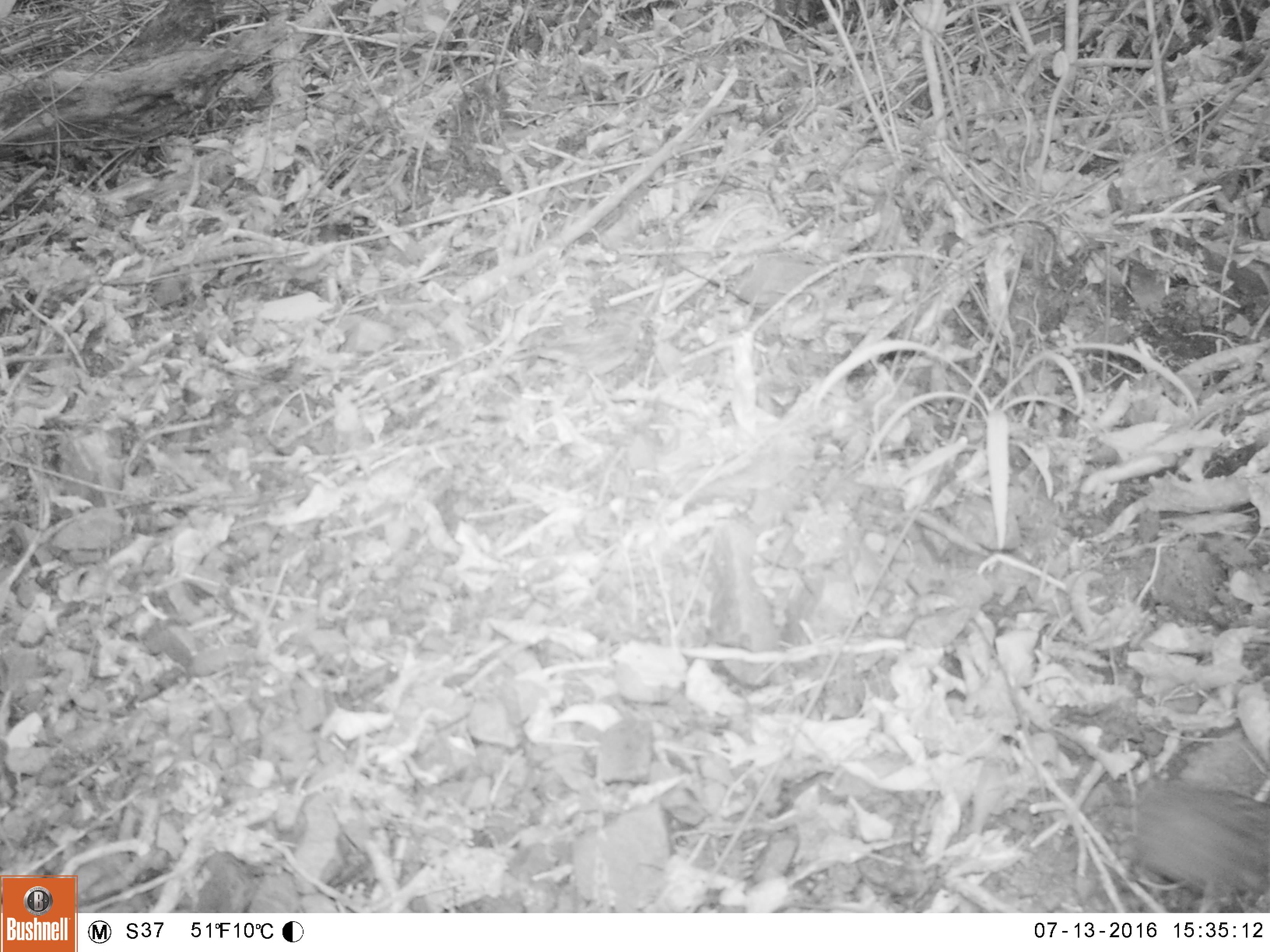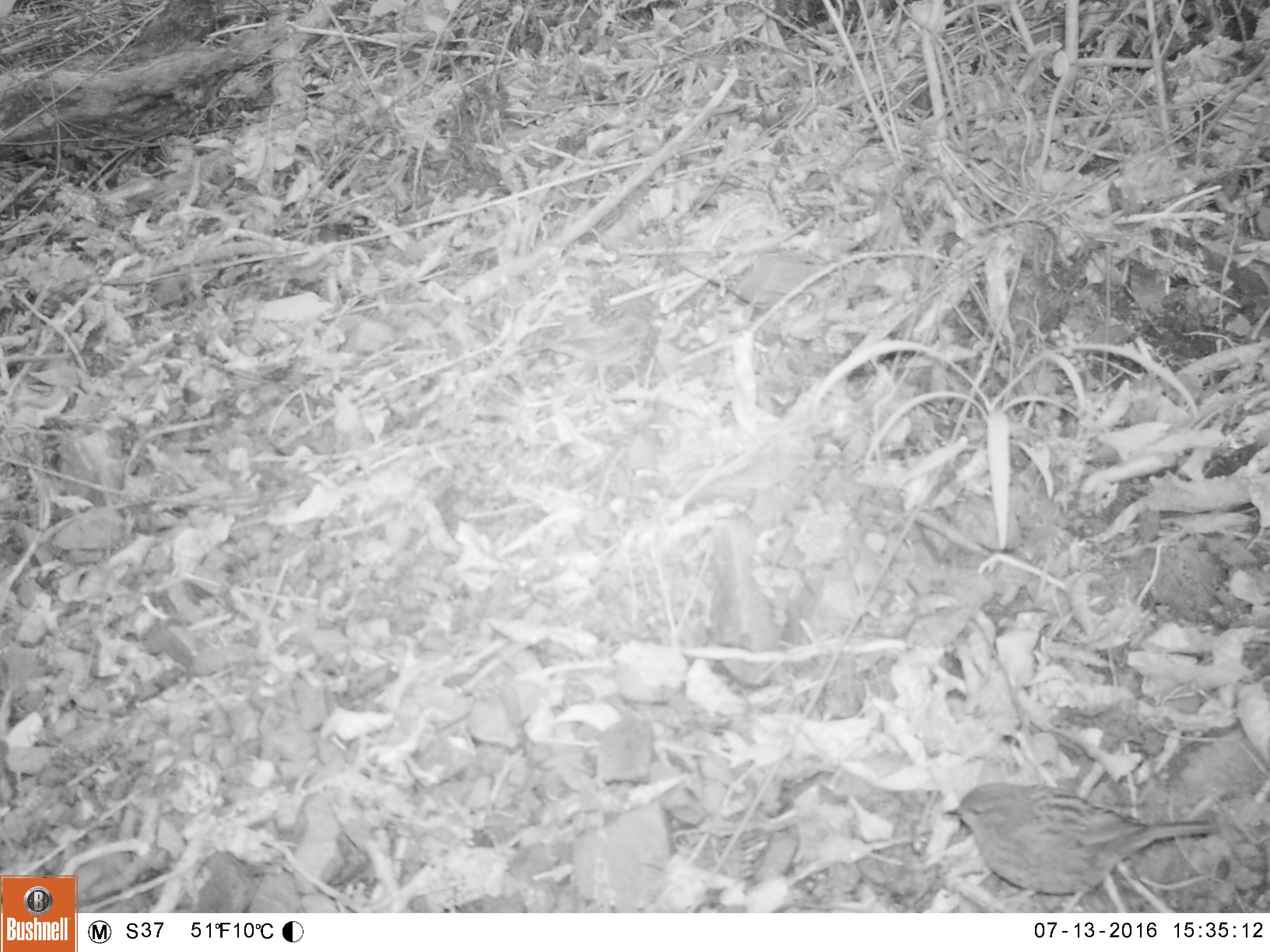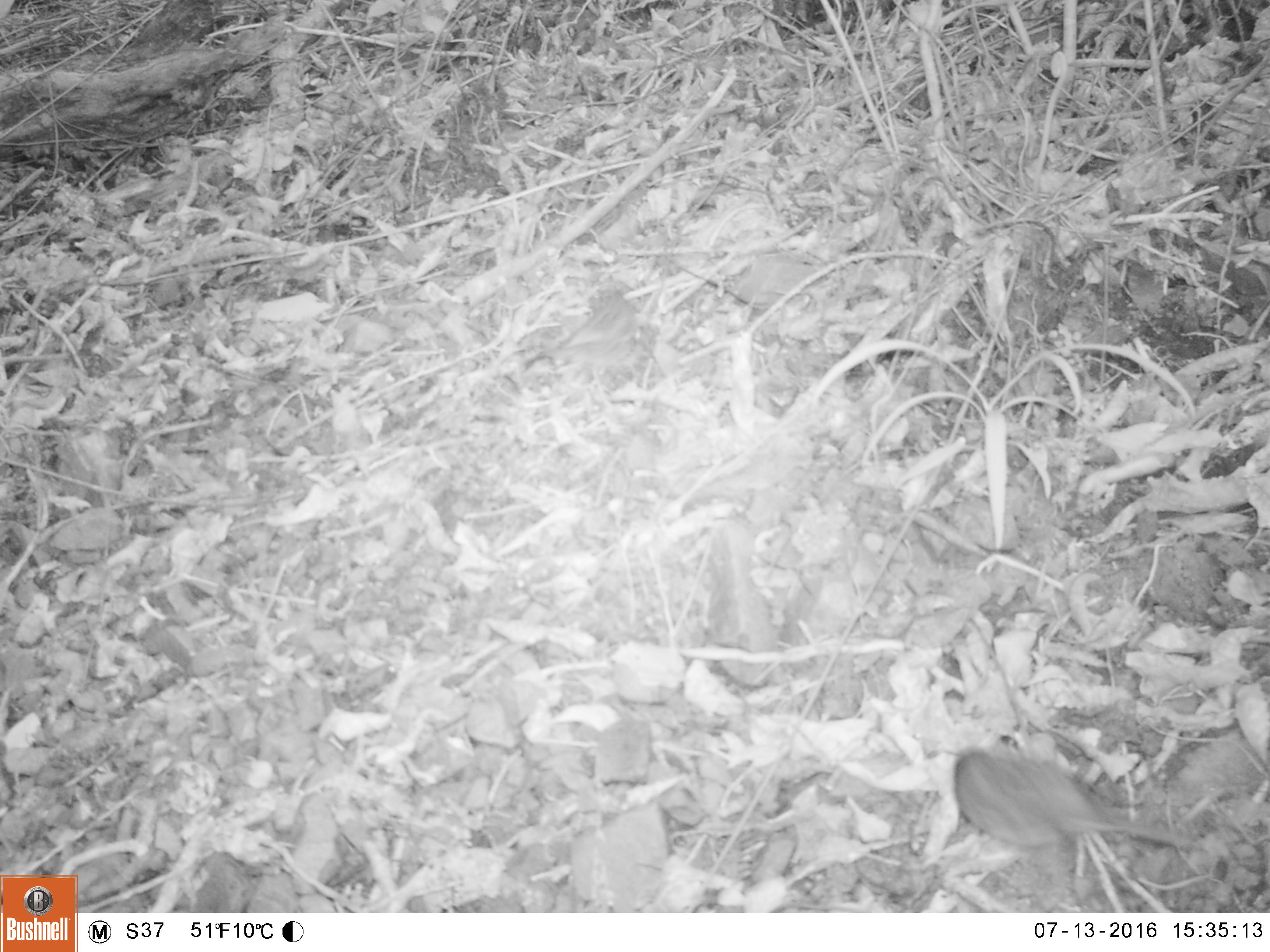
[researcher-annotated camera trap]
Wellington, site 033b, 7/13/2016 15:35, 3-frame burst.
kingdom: Animalia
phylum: Chordata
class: Aves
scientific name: Aves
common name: bird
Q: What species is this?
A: Bird (Aves).